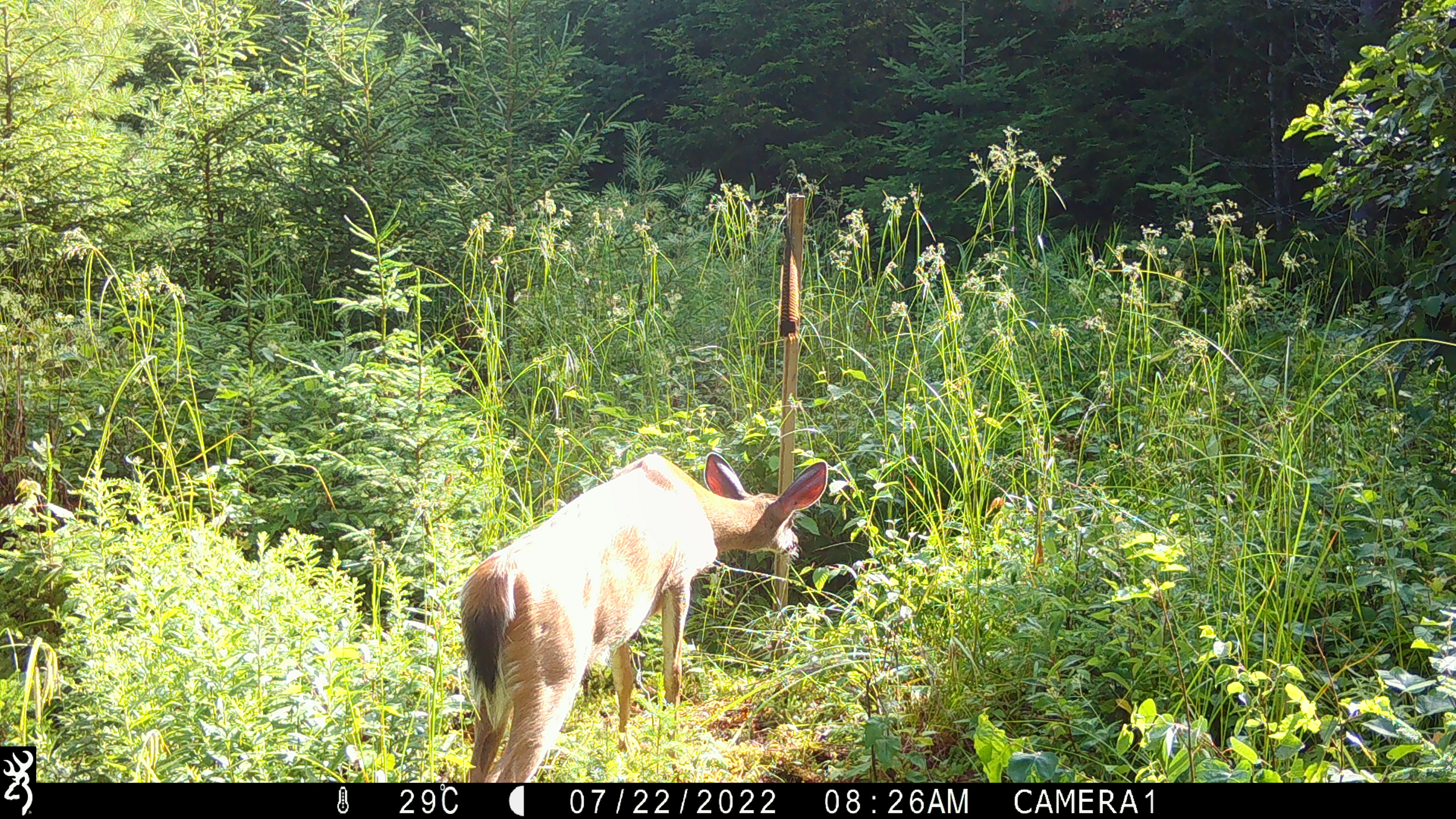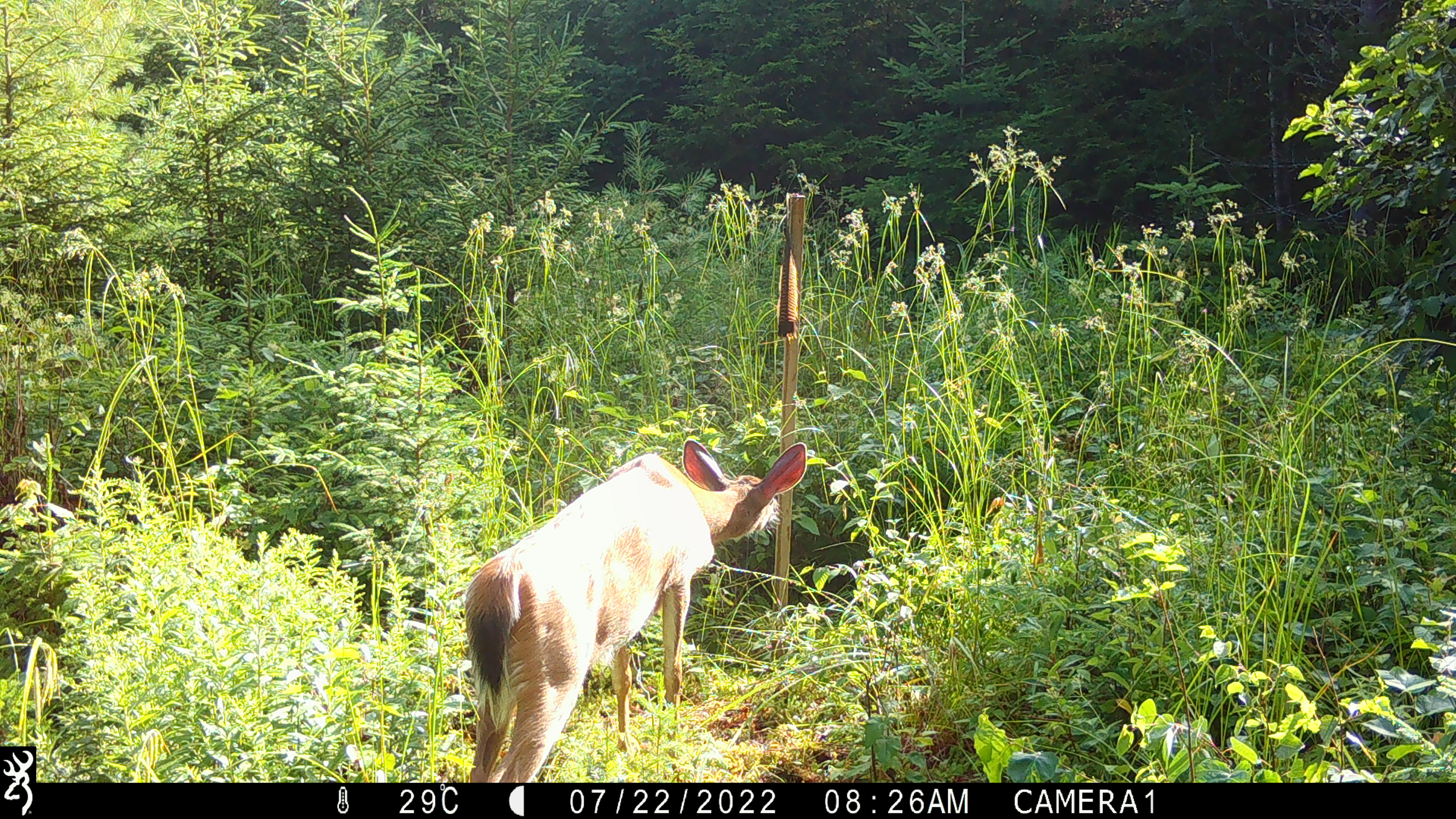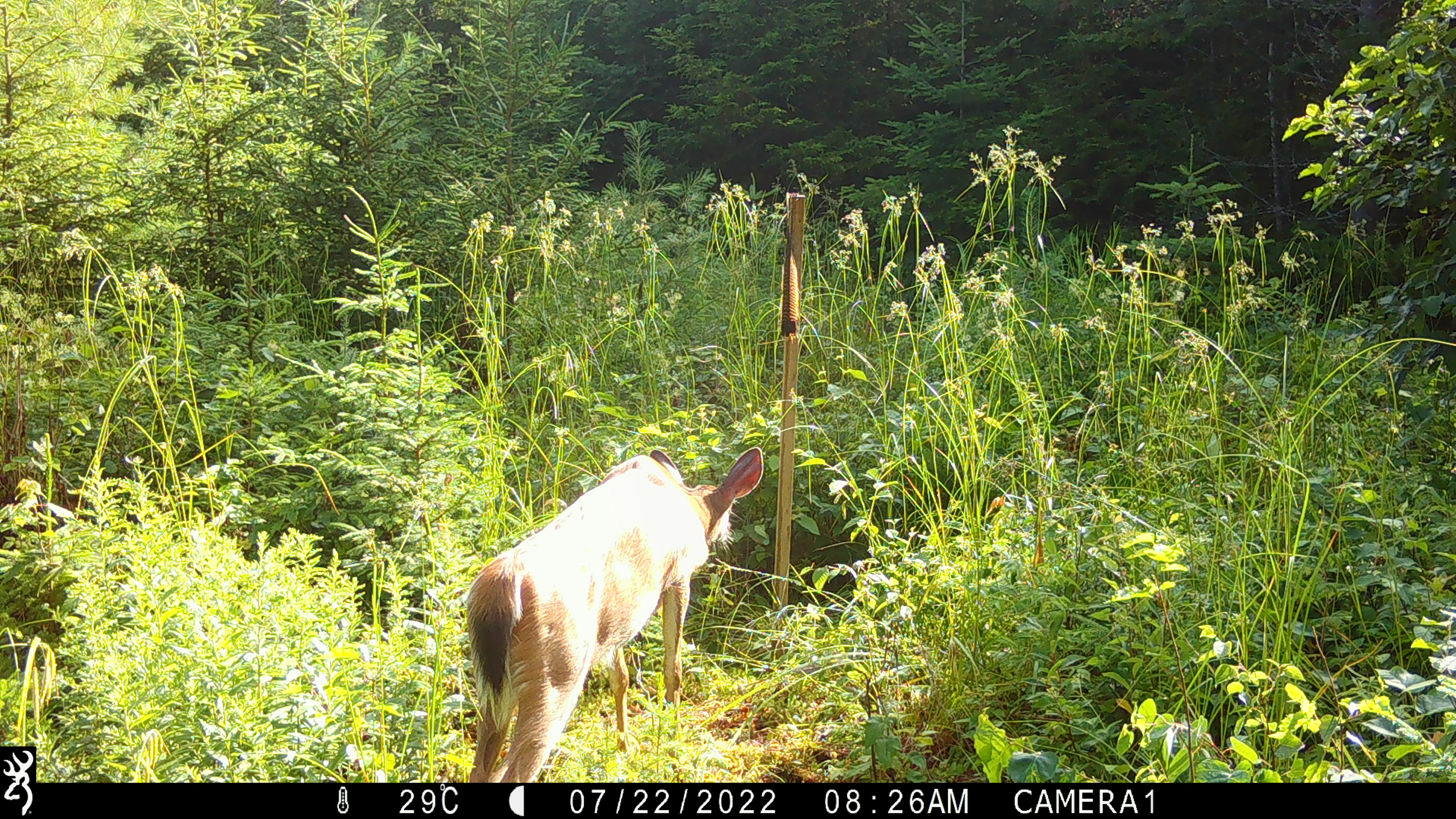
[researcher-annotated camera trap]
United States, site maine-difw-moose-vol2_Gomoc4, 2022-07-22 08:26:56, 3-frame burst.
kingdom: Animalia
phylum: Chordata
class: Mammalia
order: Artiodactyla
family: Cervidae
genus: Odocoileus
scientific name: Odocoileus virginianus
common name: white-tailed deer